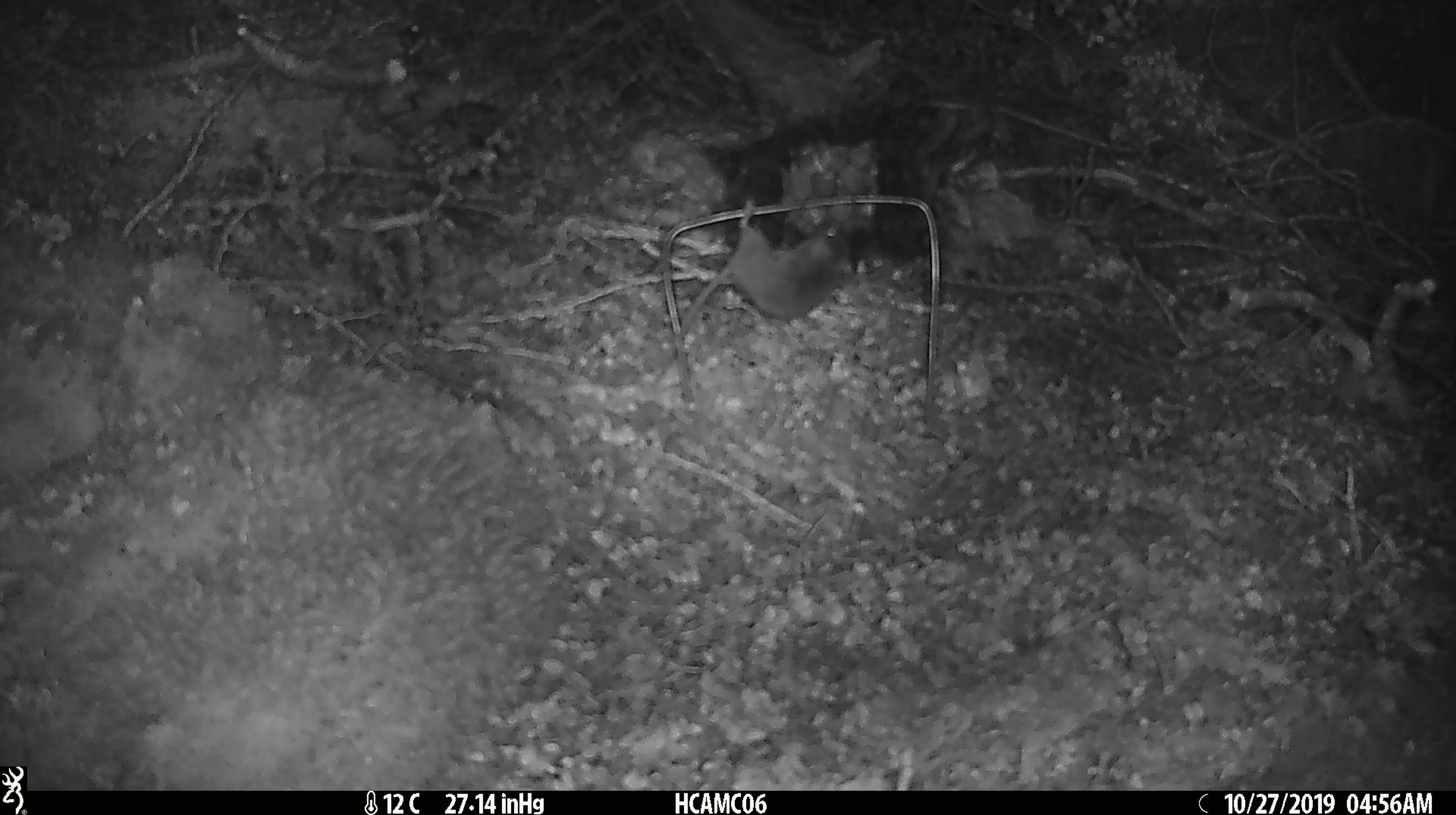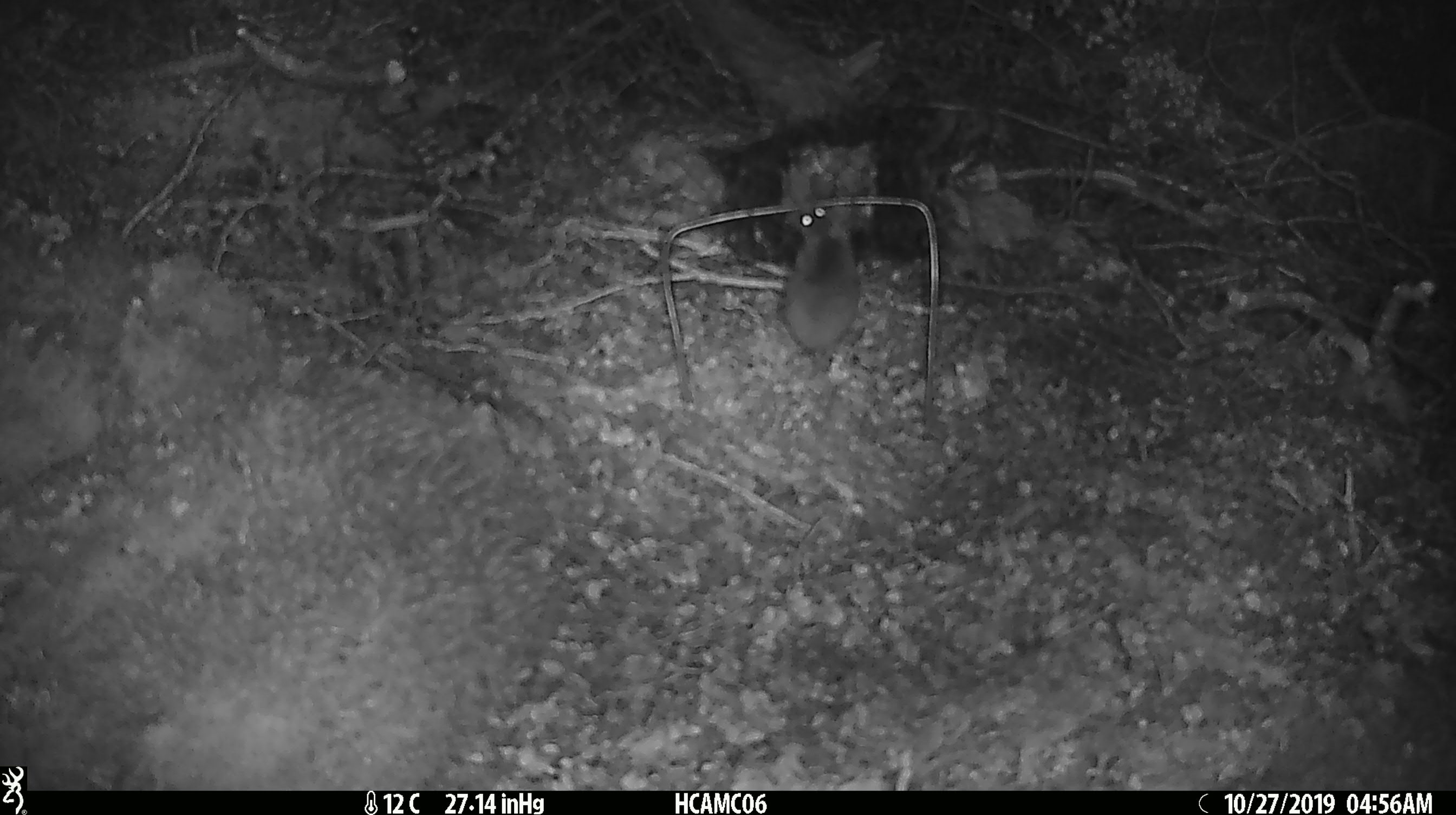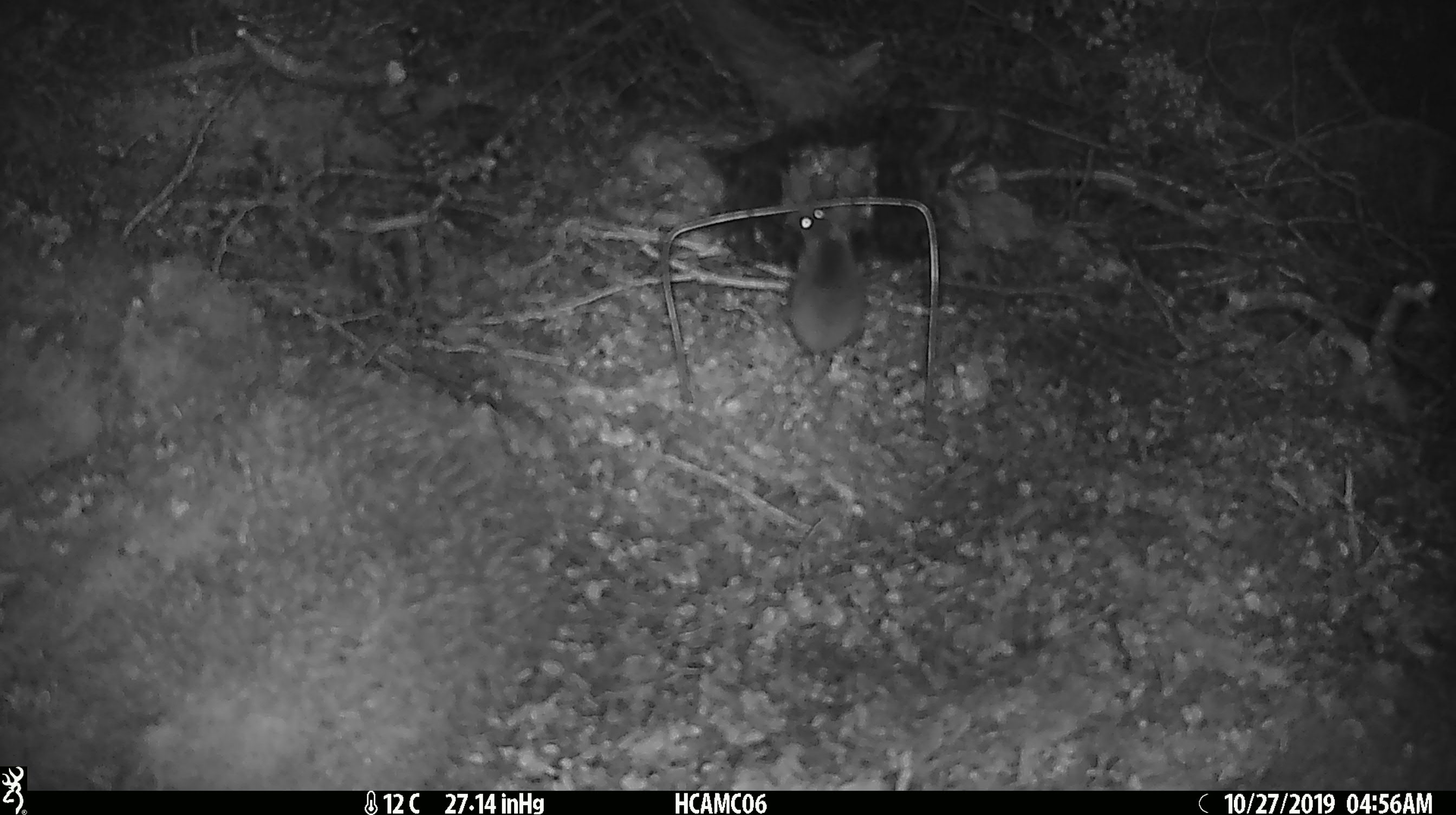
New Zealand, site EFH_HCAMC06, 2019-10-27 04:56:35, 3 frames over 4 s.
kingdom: Animalia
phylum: Chordata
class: Mammalia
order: Rodentia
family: Muridae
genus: Mus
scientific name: Mus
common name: mouse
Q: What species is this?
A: Mouse (Mus).